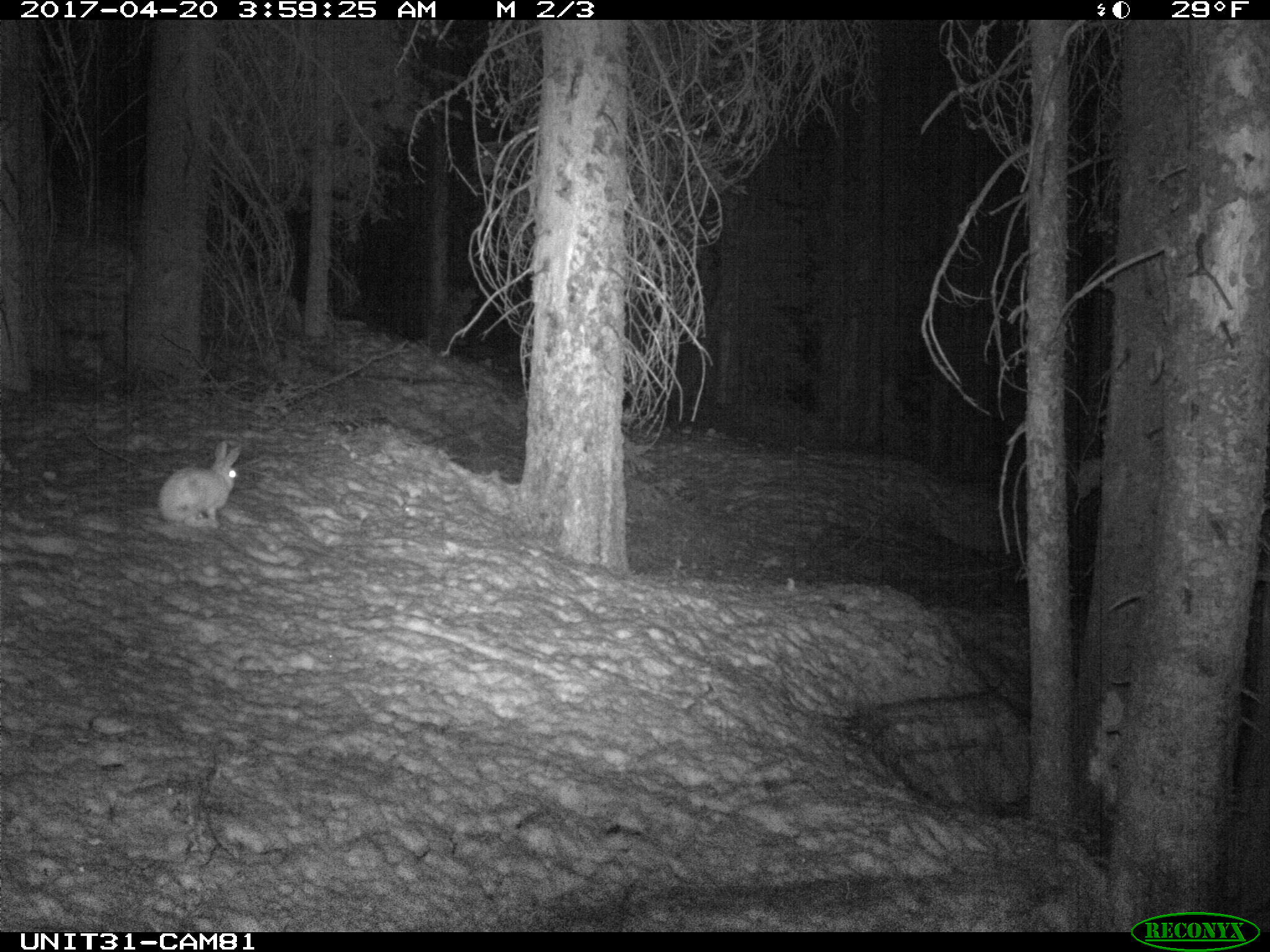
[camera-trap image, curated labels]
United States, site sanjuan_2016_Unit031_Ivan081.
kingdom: Animalia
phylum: Chordata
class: Mammalia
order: Lagomorpha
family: Leporidae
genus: Lepus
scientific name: Lepus americanus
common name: snowshoe hare